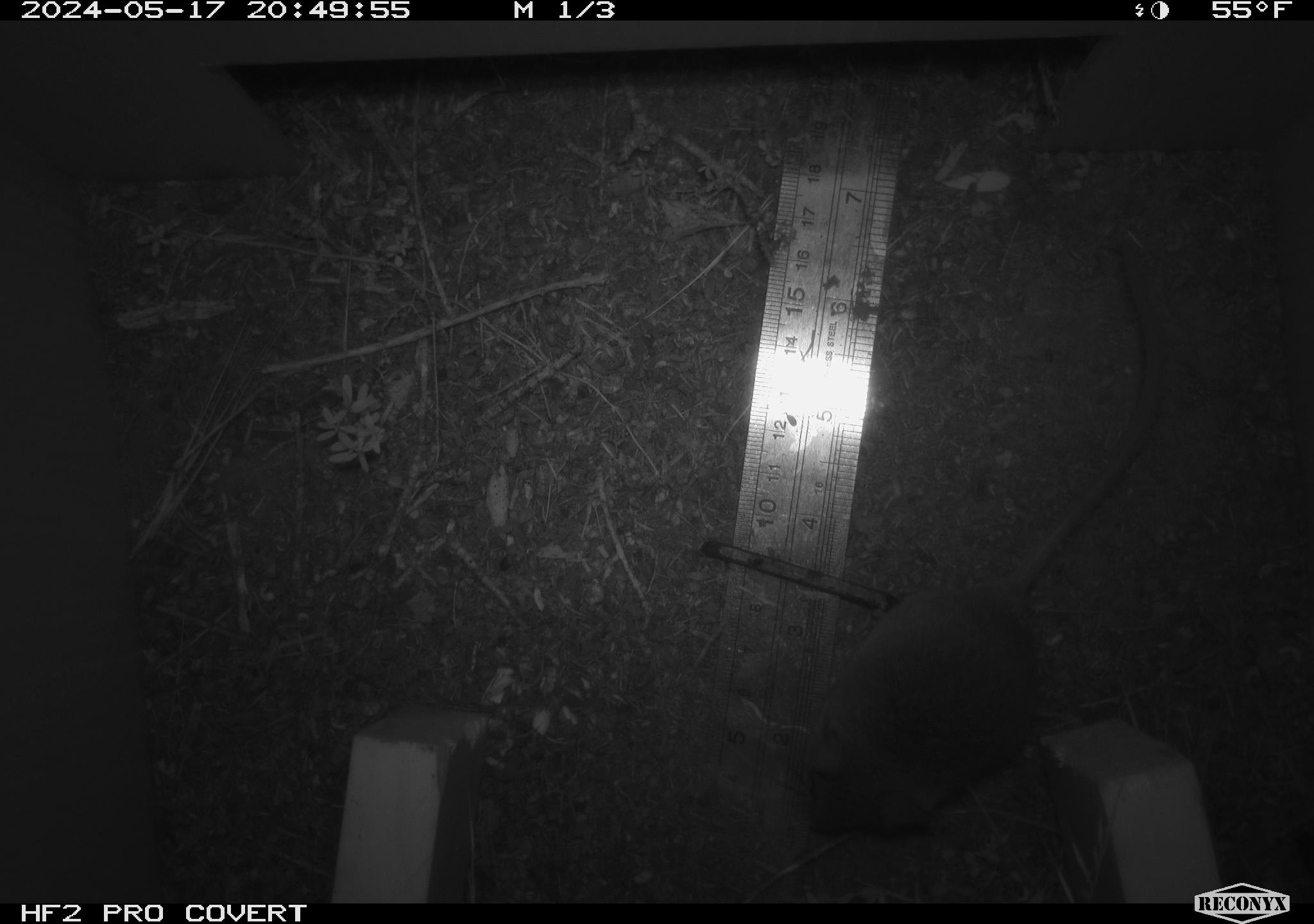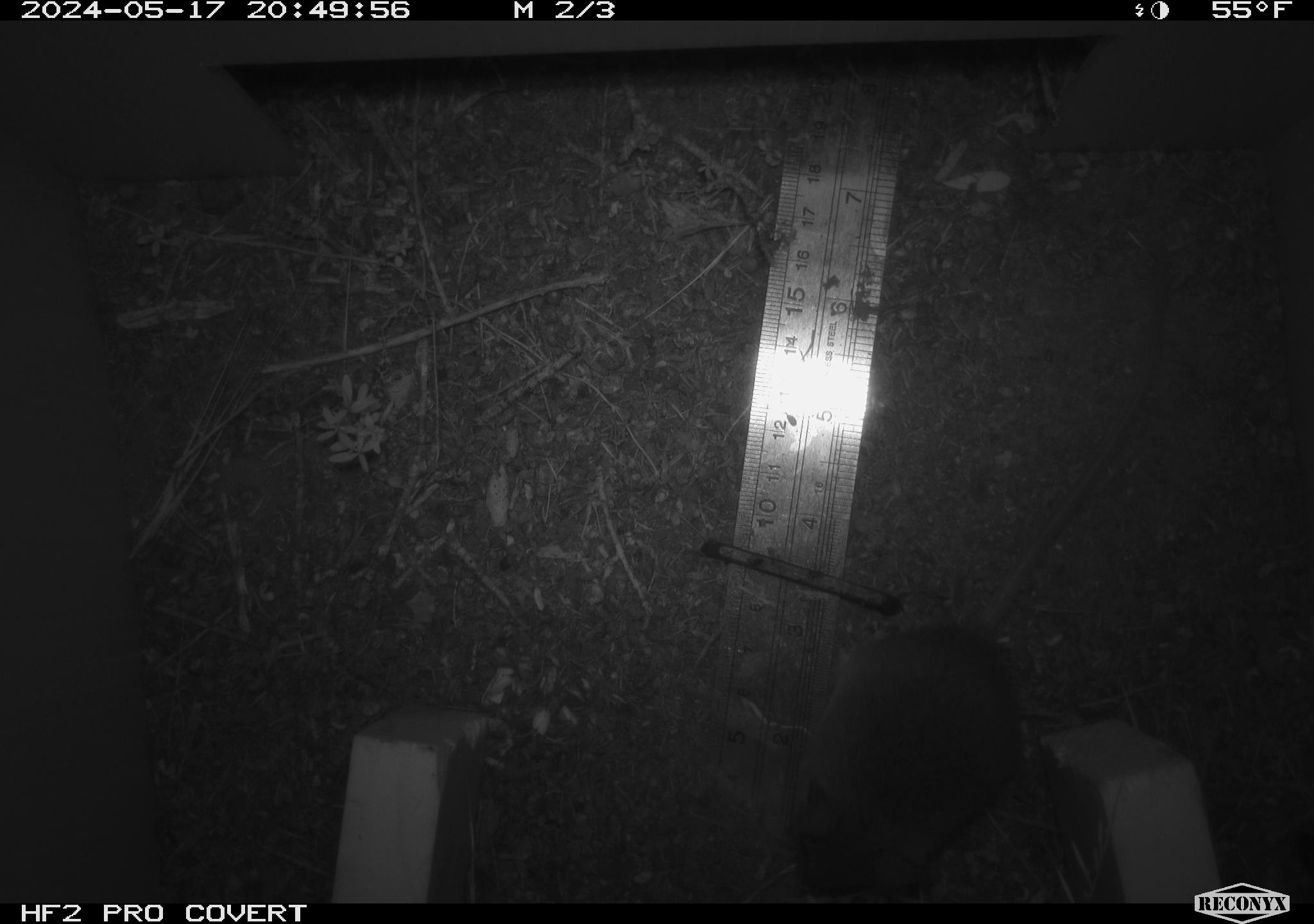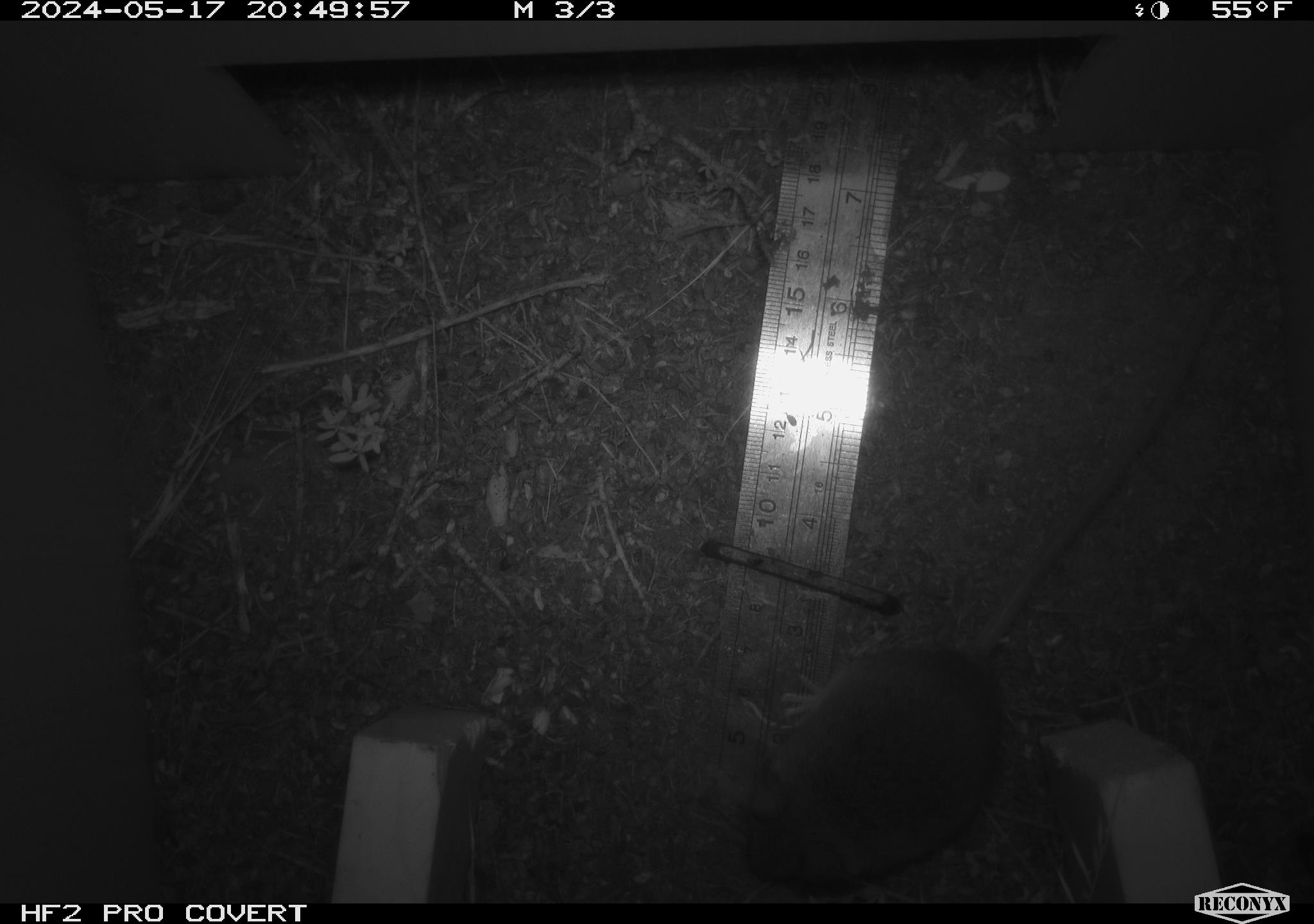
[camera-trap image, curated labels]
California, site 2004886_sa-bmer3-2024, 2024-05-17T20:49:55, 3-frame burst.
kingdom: Animalia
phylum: Chordata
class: Mammalia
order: Rodentia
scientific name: Rodentia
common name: mouse species